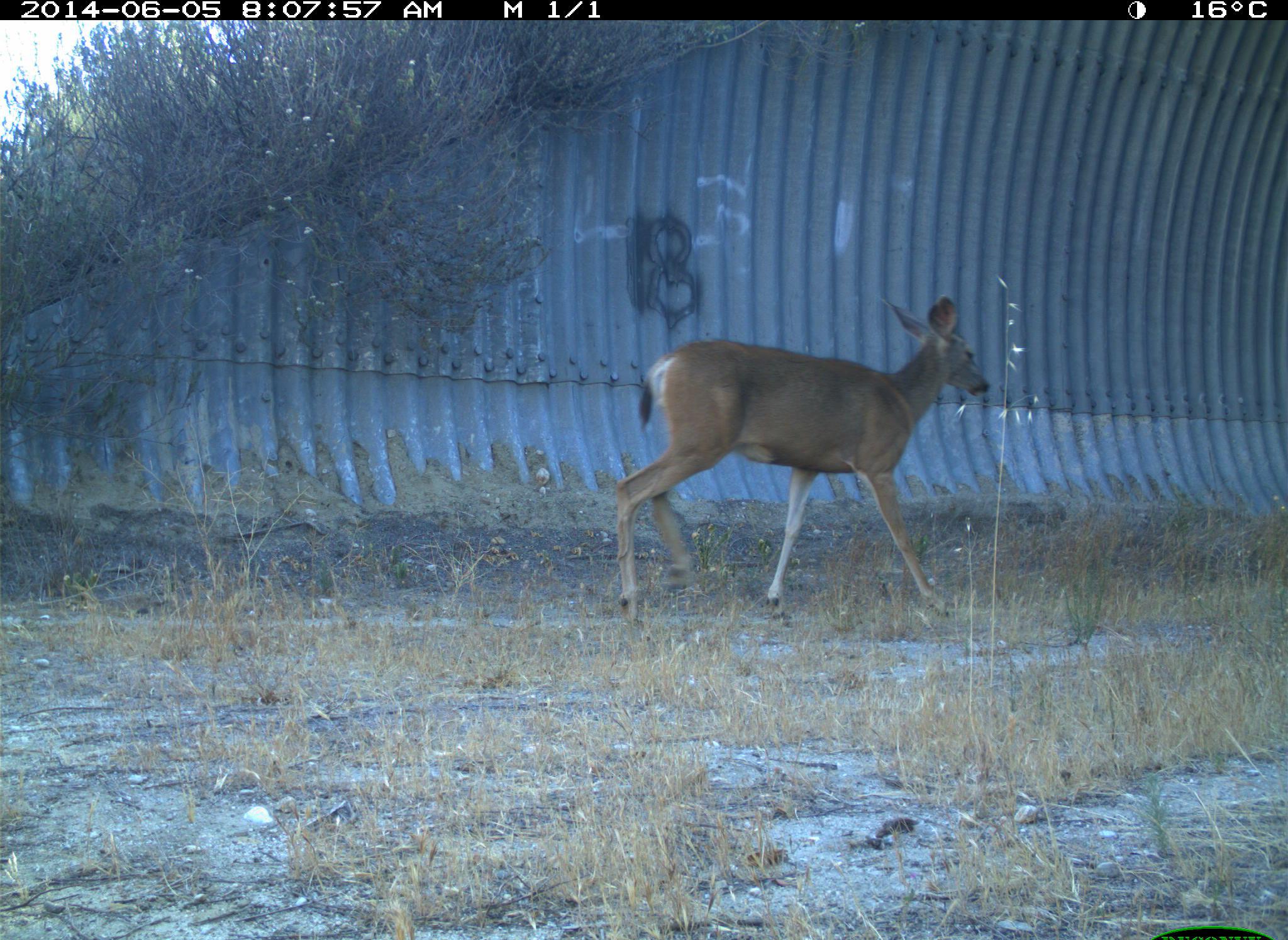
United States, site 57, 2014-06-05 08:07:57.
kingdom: Animalia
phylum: Chordata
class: Mammalia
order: Artiodactyla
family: Cervidae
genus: Odocoileus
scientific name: Odocoileus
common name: deer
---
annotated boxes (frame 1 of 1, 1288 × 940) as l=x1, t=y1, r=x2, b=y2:
deer: l=614, t=299, r=989, b=632